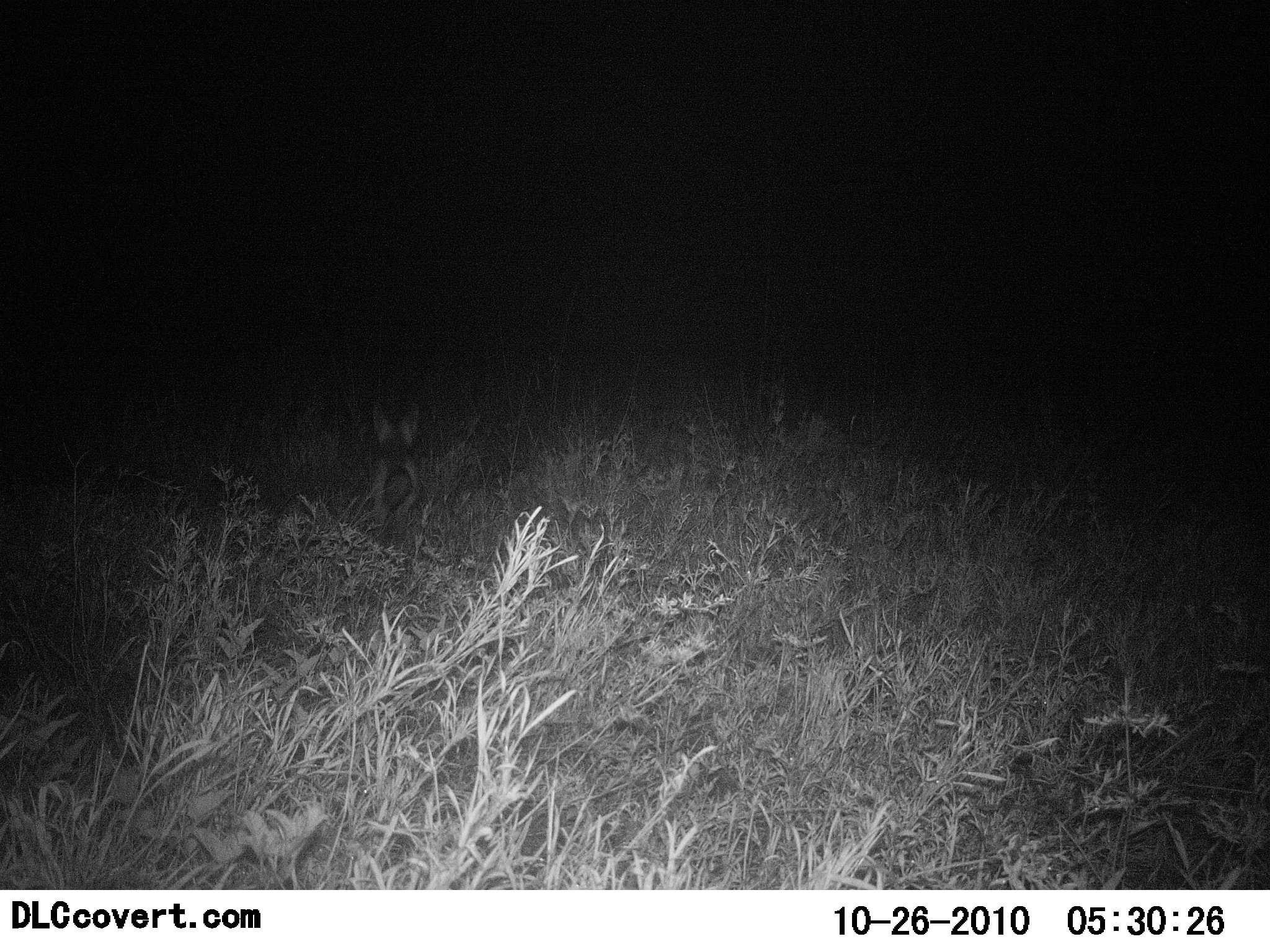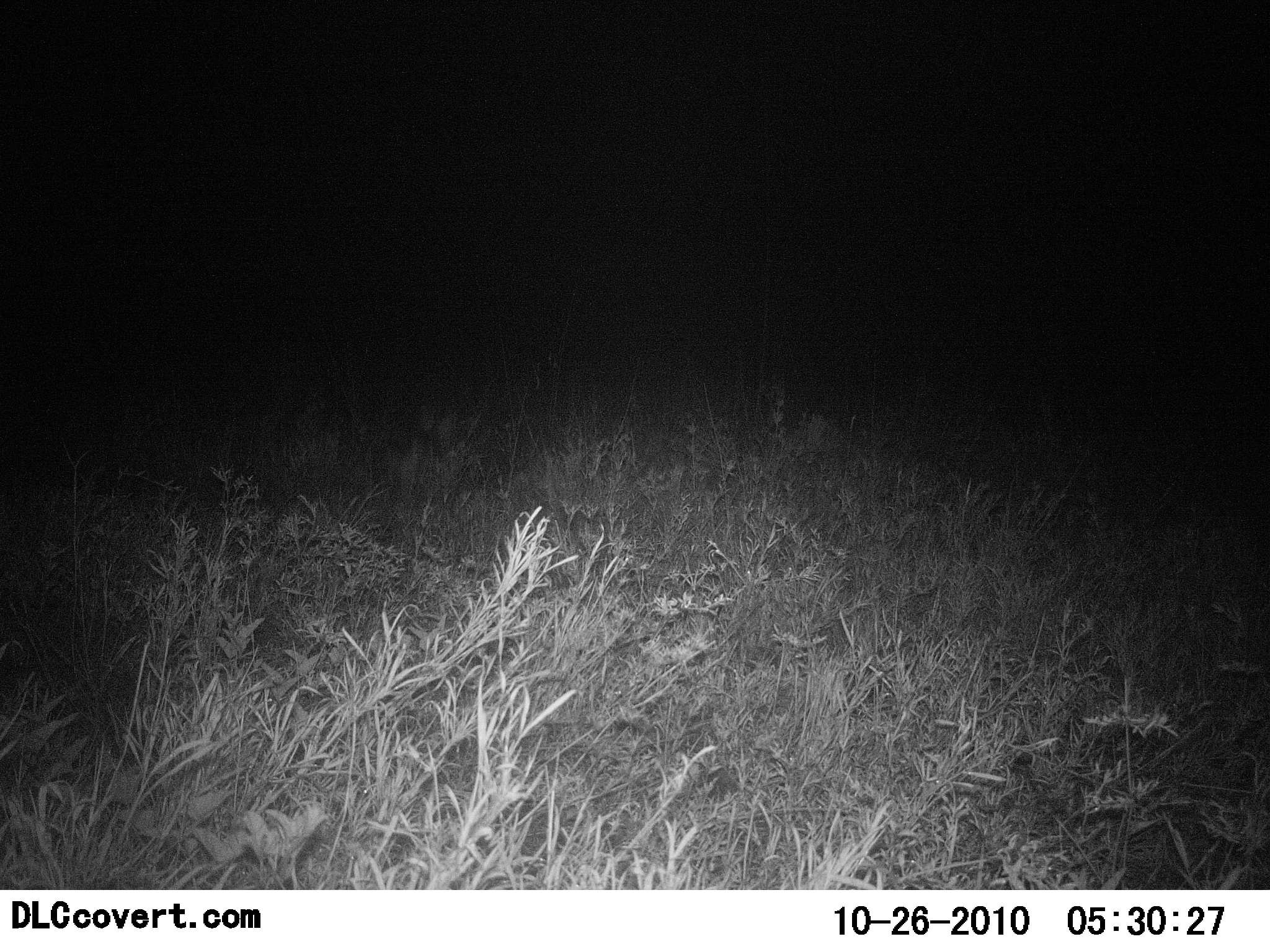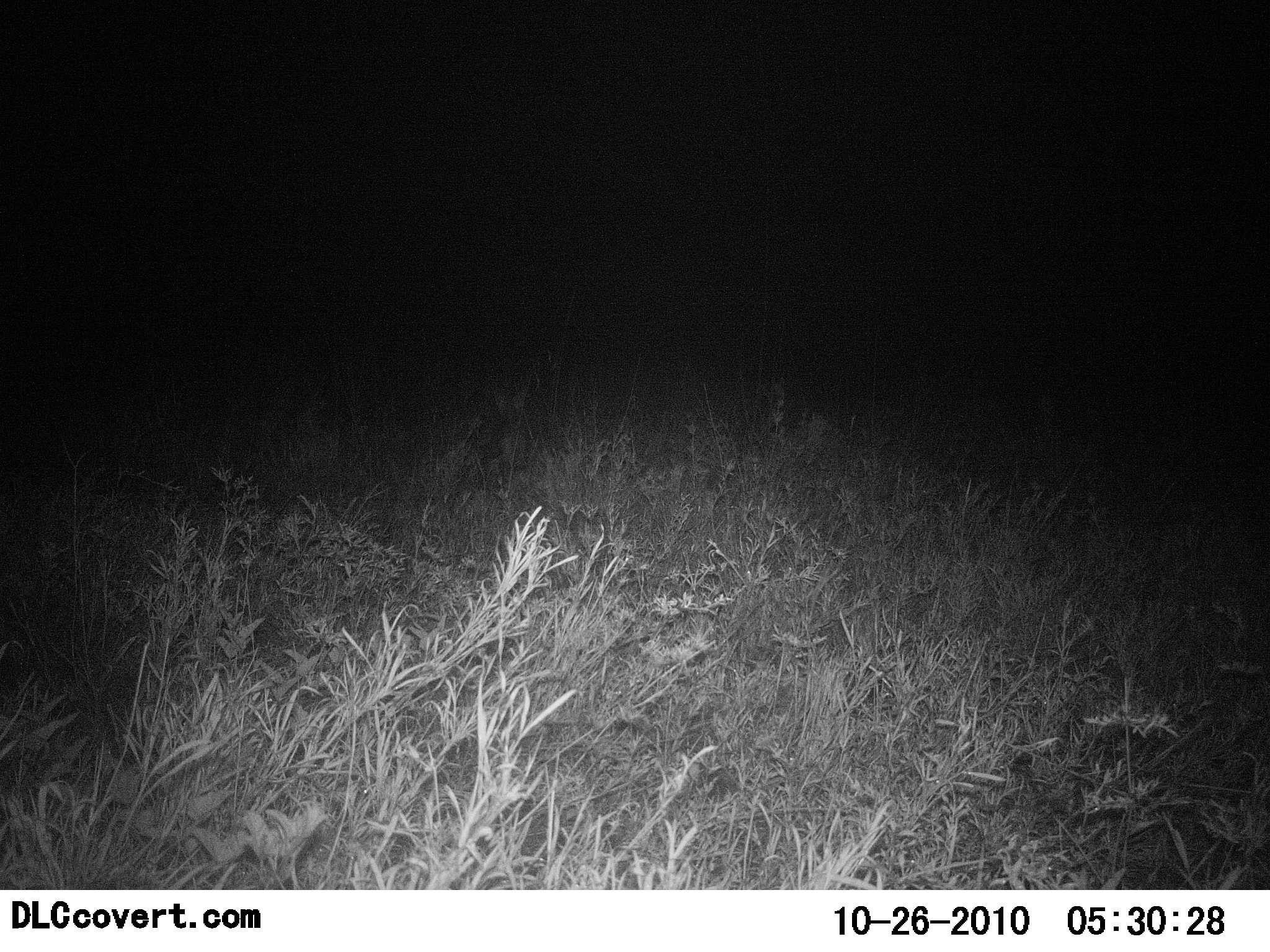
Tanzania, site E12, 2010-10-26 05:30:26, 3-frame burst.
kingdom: Animalia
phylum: Chordata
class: Mammalia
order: Carnivora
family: Canidae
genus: Otocyon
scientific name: Otocyon megalotis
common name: bat-eared fox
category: batearedfox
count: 1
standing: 0%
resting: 0%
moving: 100%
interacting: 0%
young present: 0%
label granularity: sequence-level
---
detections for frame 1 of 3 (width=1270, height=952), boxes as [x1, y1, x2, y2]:
animal: [364, 400, 429, 544]